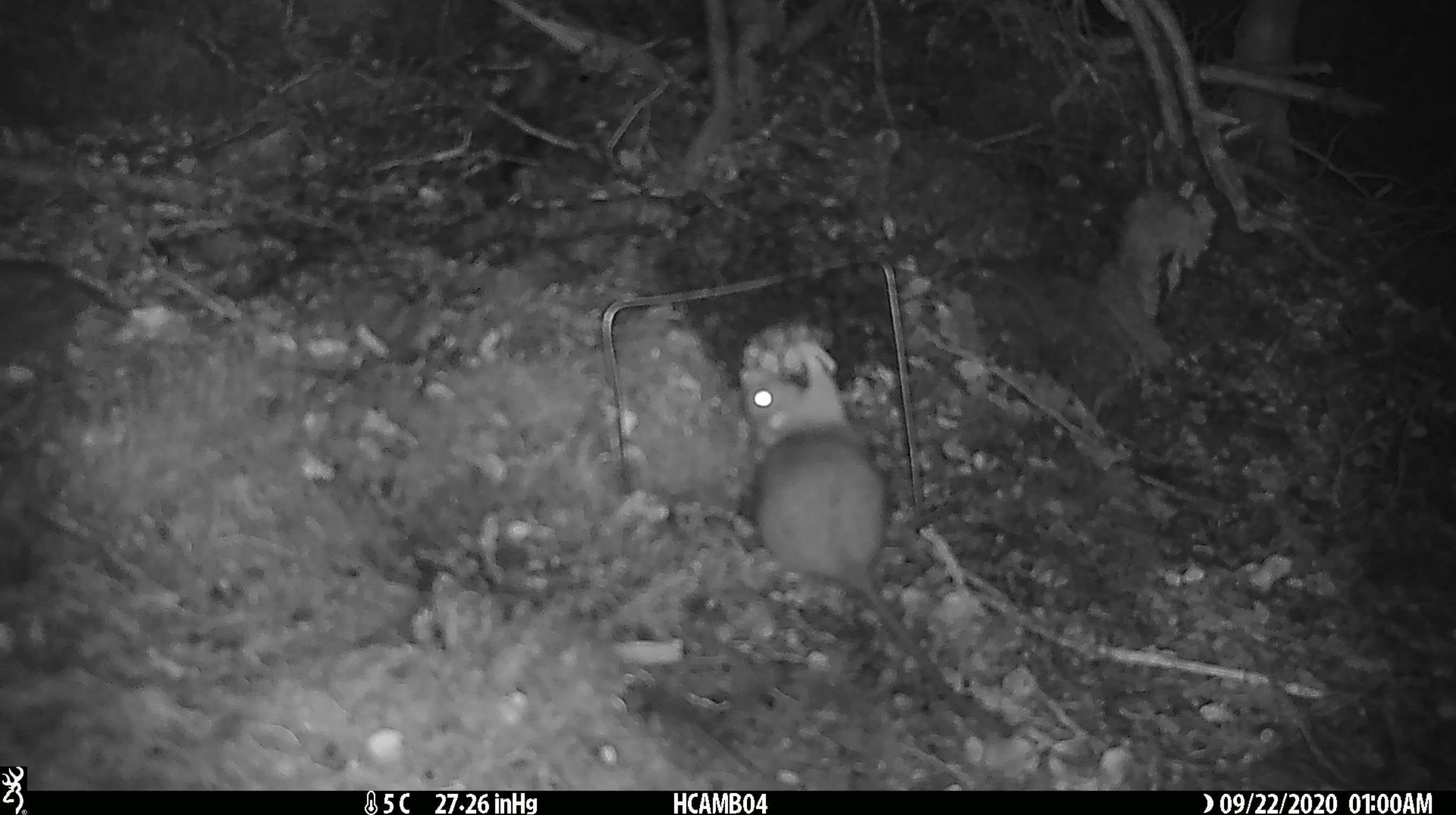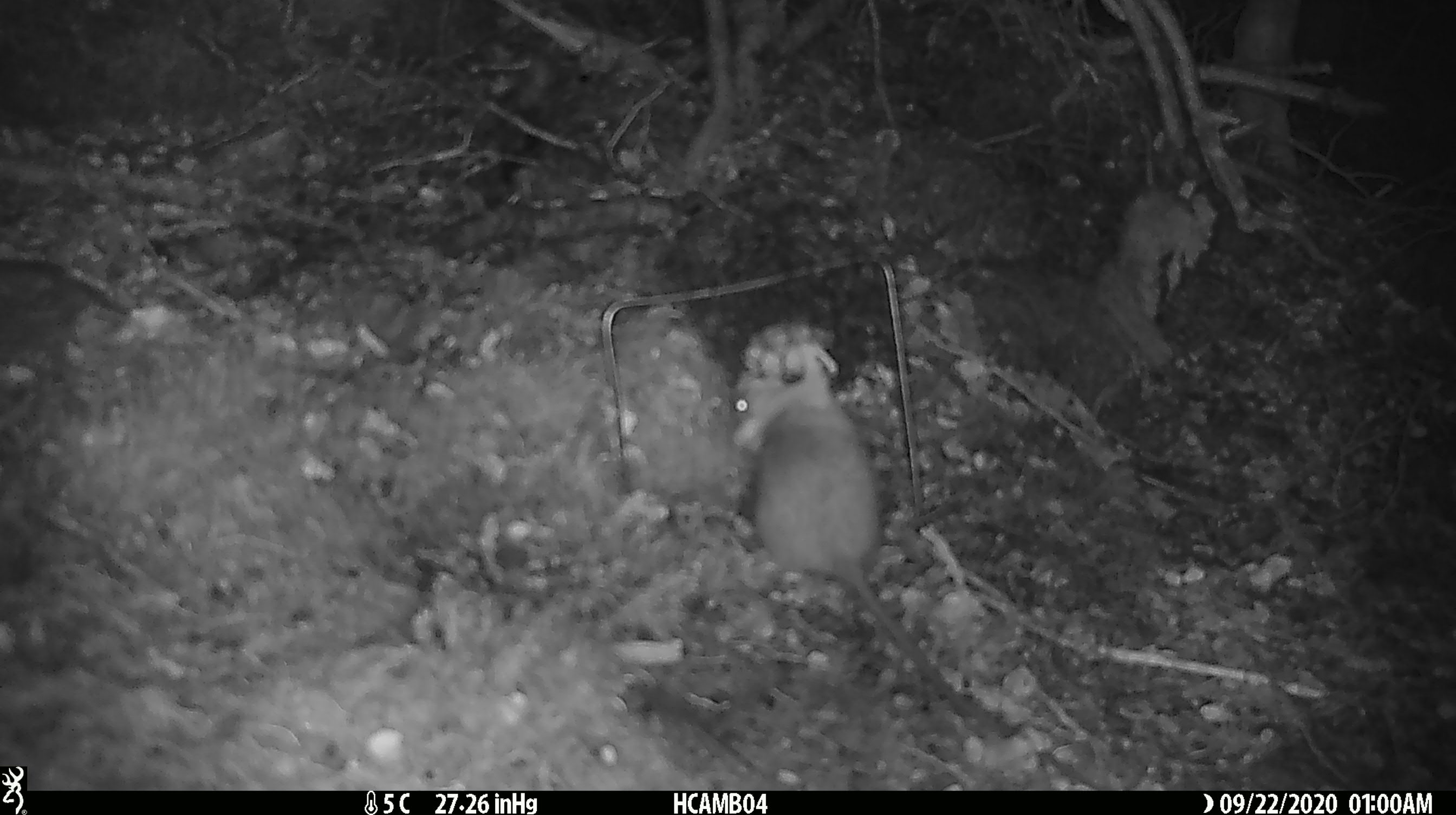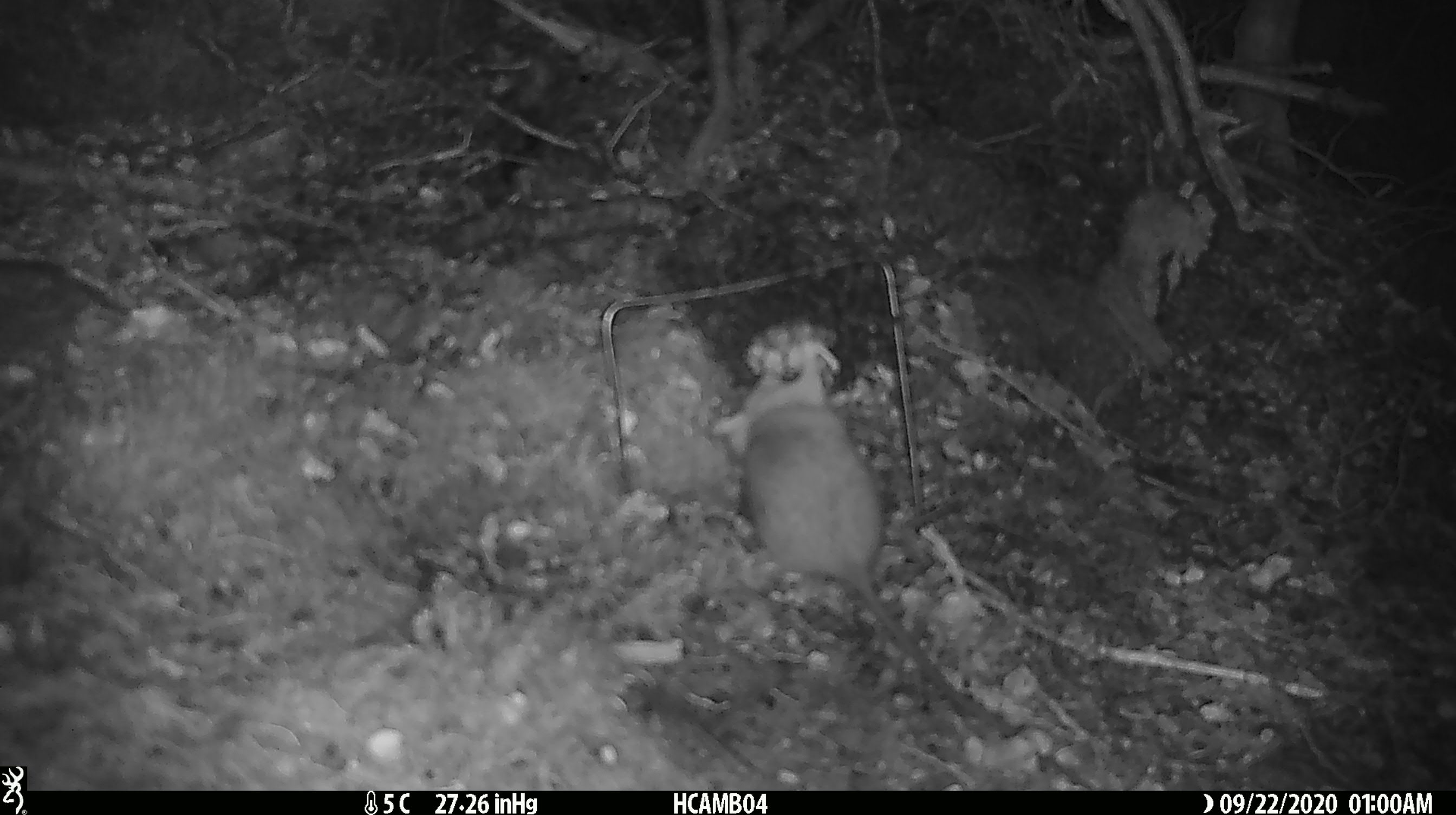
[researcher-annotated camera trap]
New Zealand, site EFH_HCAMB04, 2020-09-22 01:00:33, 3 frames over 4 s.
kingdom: Animalia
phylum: Chordata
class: Mammalia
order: Rodentia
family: Muridae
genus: Rattus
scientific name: Rattus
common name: rat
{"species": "rat (Rattus)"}